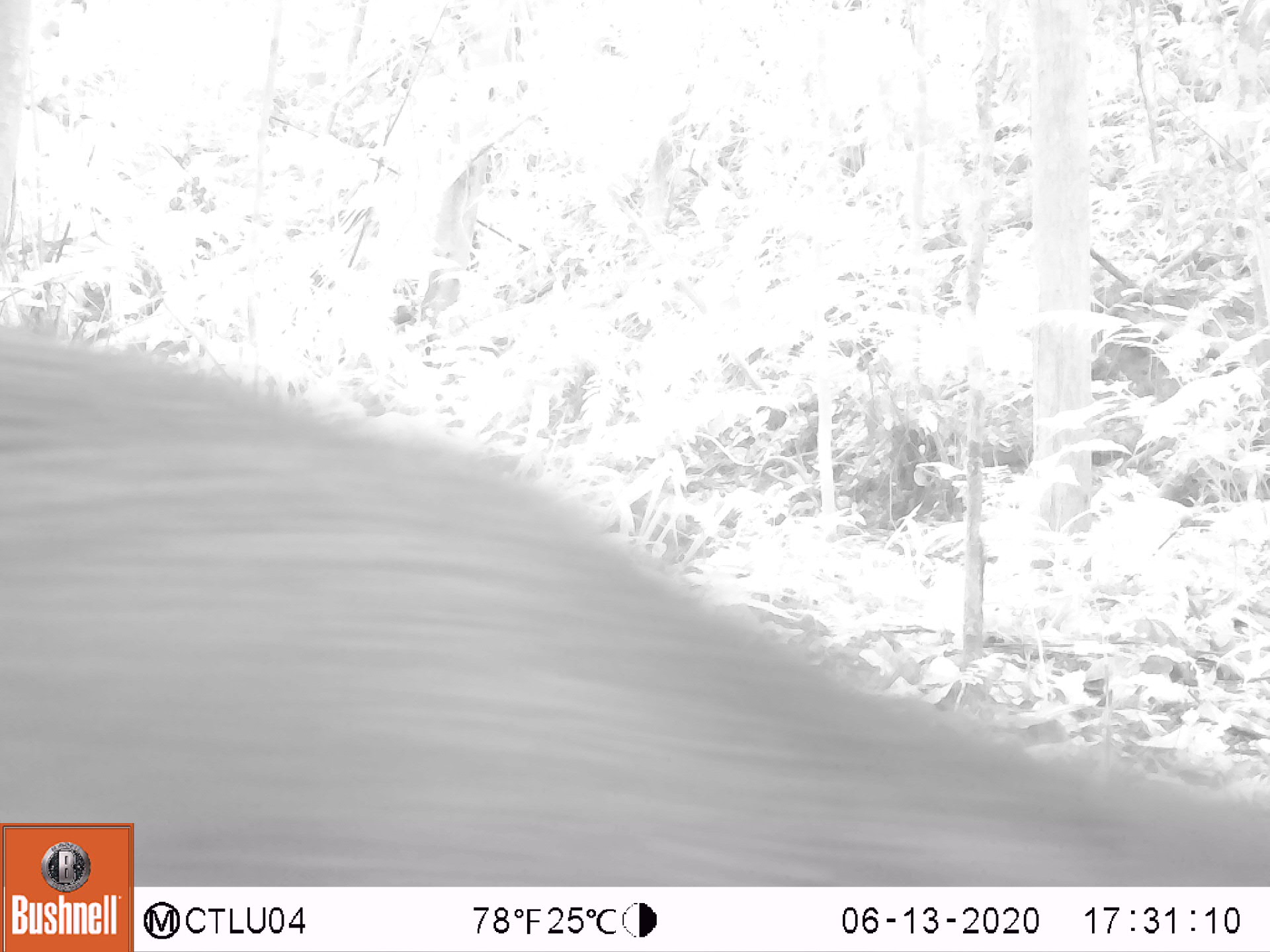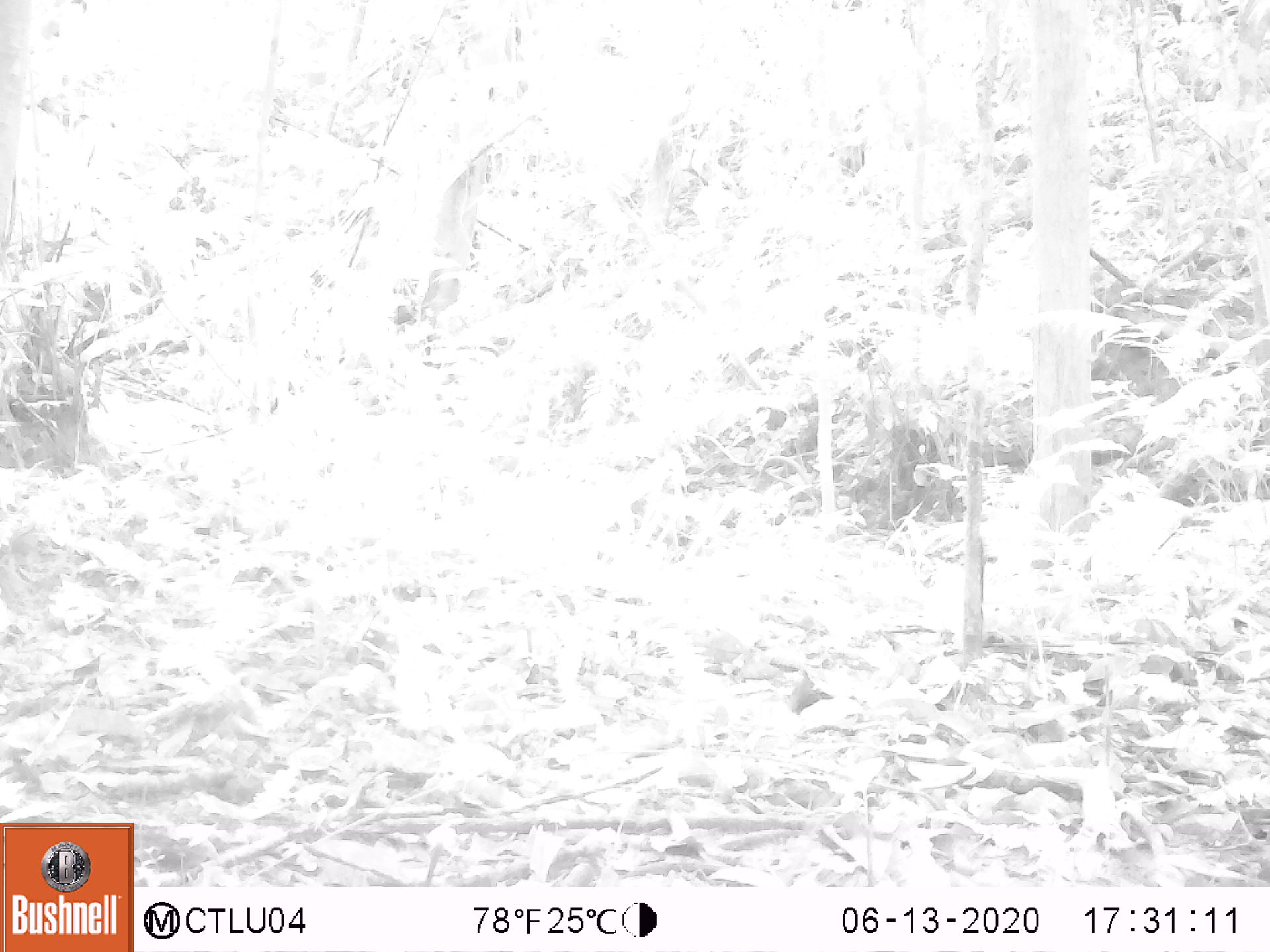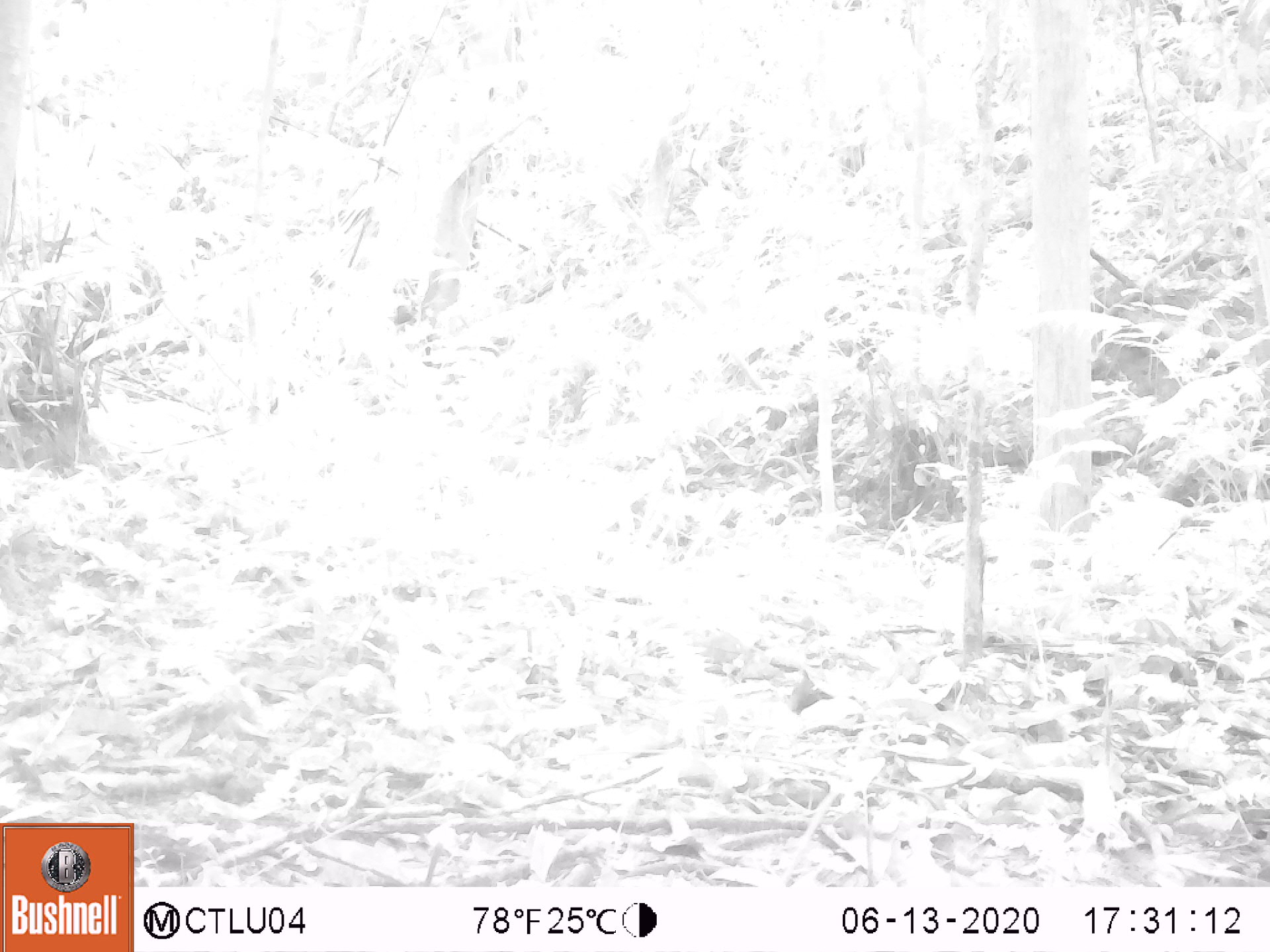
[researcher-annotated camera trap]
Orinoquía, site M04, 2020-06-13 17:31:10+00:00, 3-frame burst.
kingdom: Animalia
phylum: Chordata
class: Mammalia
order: Artiodactyla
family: Tayassuidae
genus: Pecari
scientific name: Pecari tajacu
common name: collared peccary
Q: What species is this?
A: Collared peccary (Pecari tajacu).